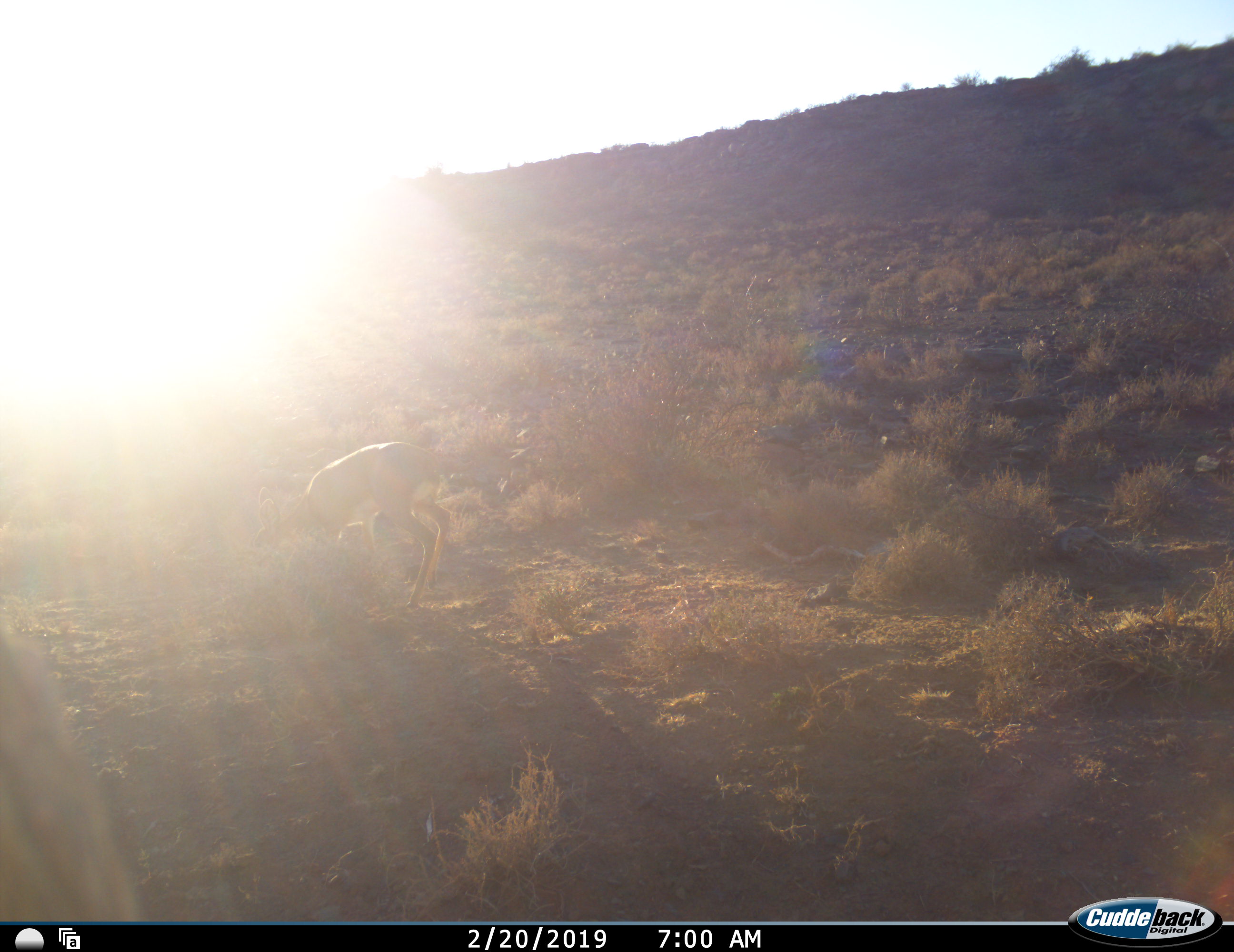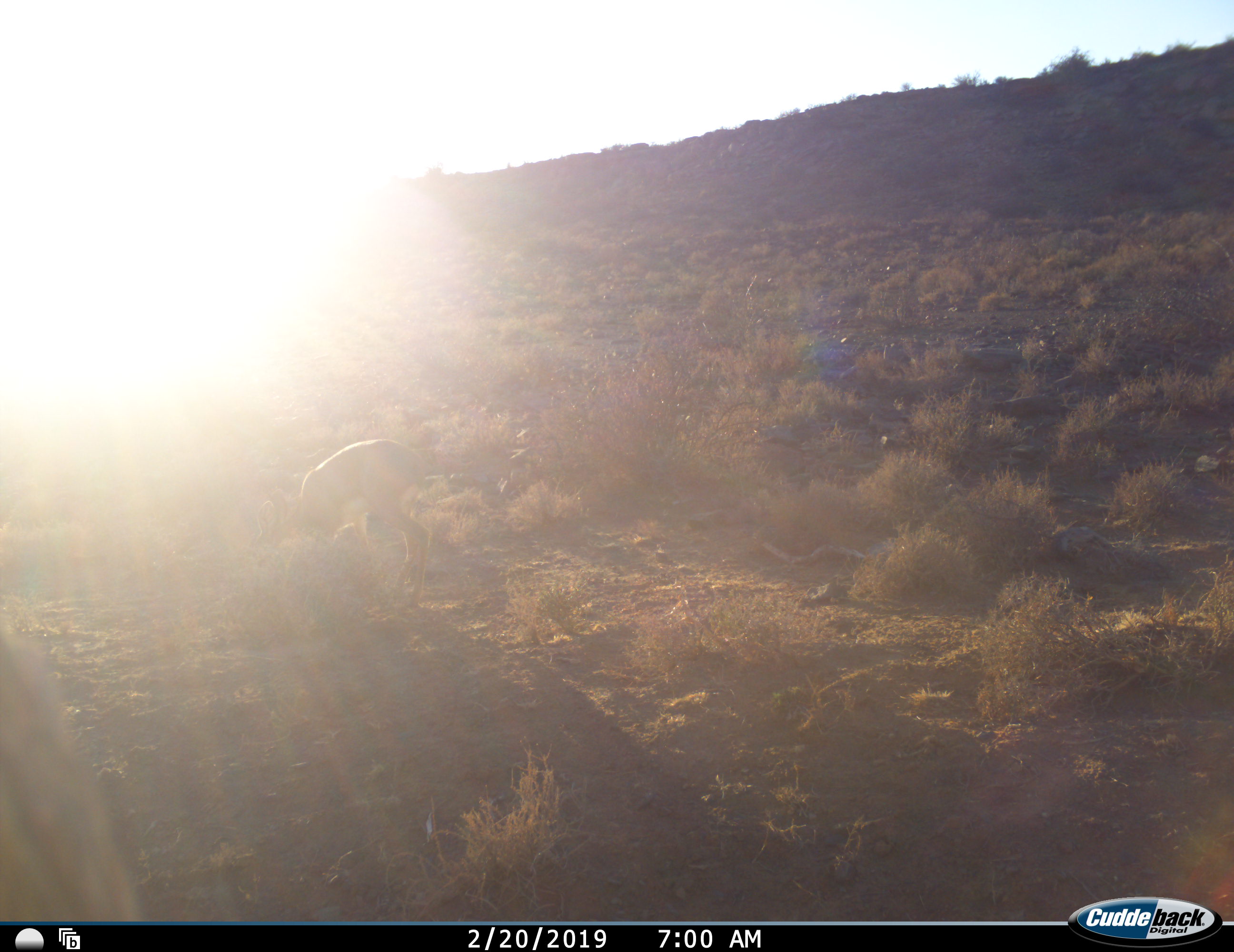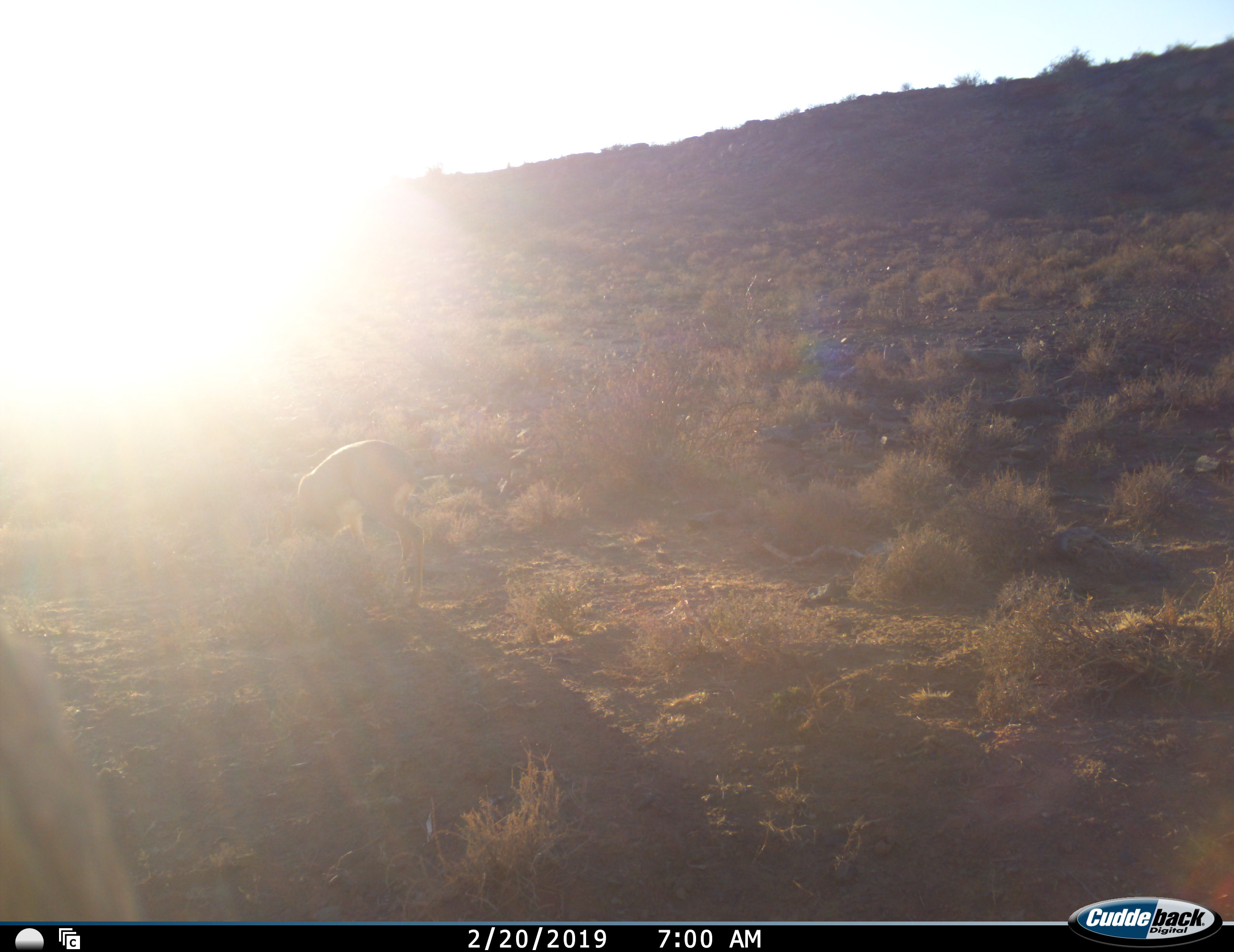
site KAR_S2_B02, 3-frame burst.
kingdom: Animalia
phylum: Chordata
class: Mammalia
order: Artiodactyla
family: Bovidae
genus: Raphicerus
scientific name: Raphicerus campestris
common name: steenbok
Steenbok (Raphicerus campestris), count 1. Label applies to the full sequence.